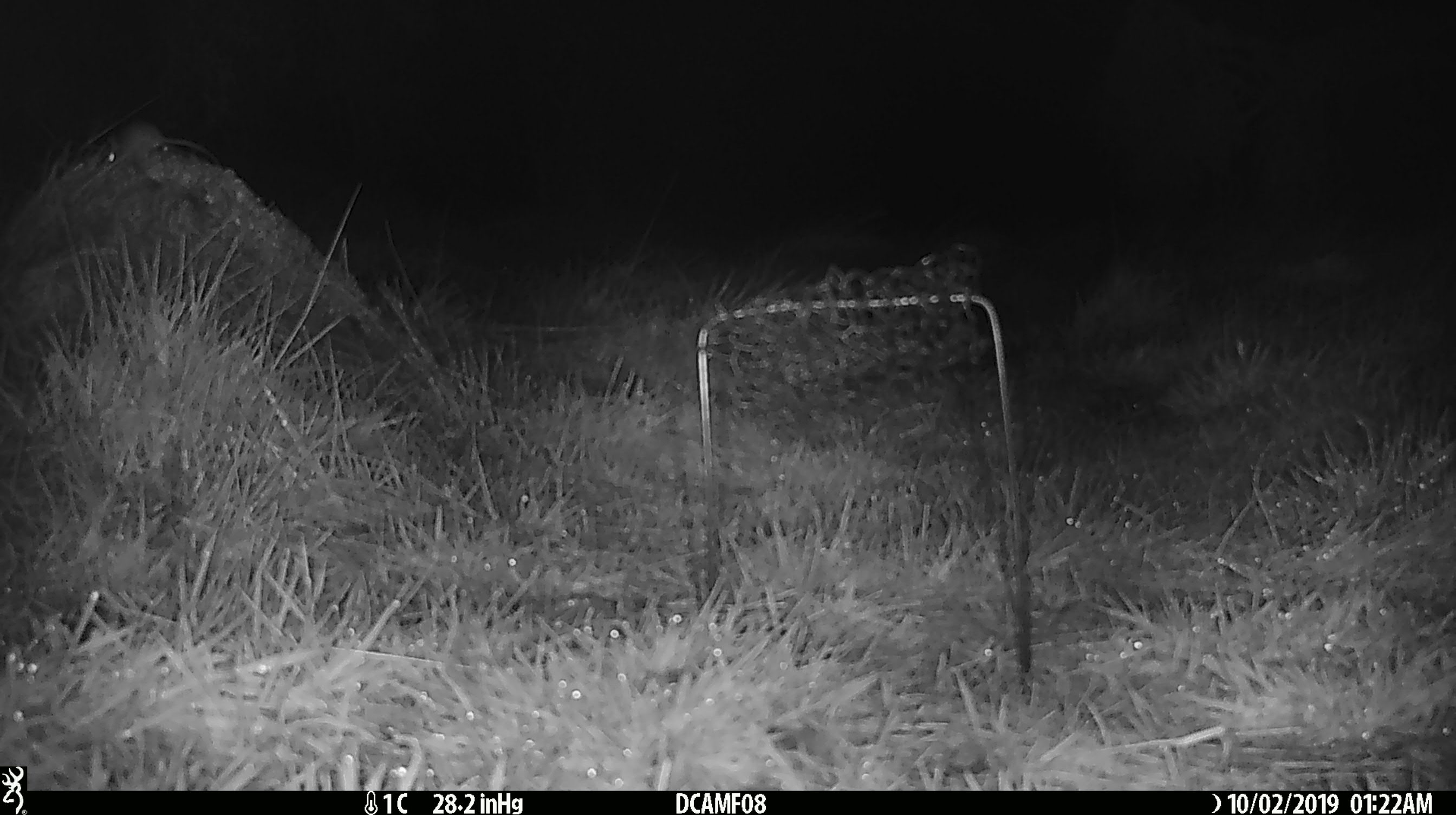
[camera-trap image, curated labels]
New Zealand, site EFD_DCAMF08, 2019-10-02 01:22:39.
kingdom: Animalia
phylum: Chordata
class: Mammalia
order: Rodentia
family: Muridae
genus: Mus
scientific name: Mus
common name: mouse